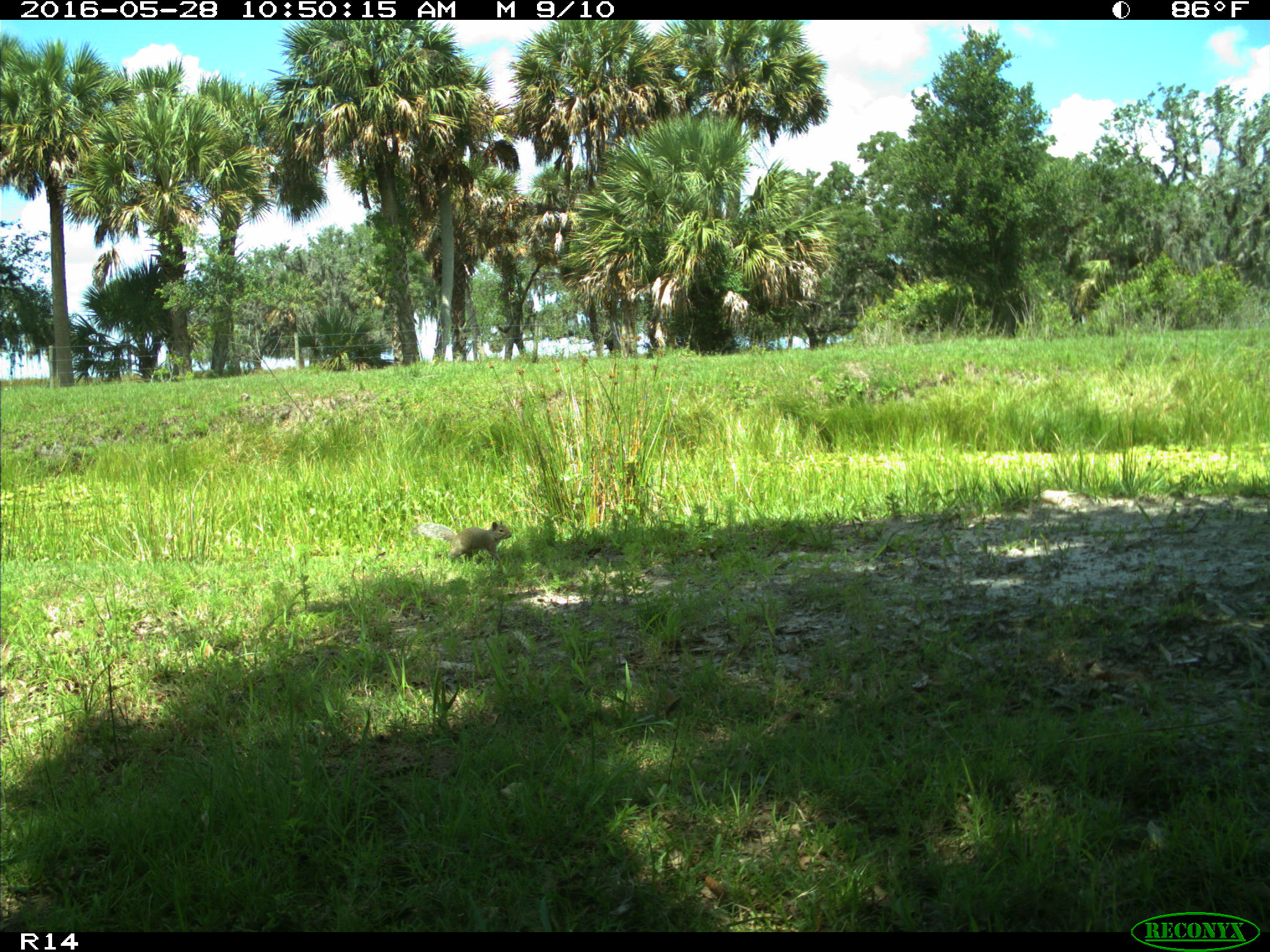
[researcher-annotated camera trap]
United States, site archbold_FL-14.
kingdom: Animalia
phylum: Chordata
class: Mammalia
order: Rodentia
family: Sciuridae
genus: Sciurus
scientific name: Sciurus carolinensis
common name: eastern gray squirrel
Sciurus carolinensis (eastern gray squirrel).